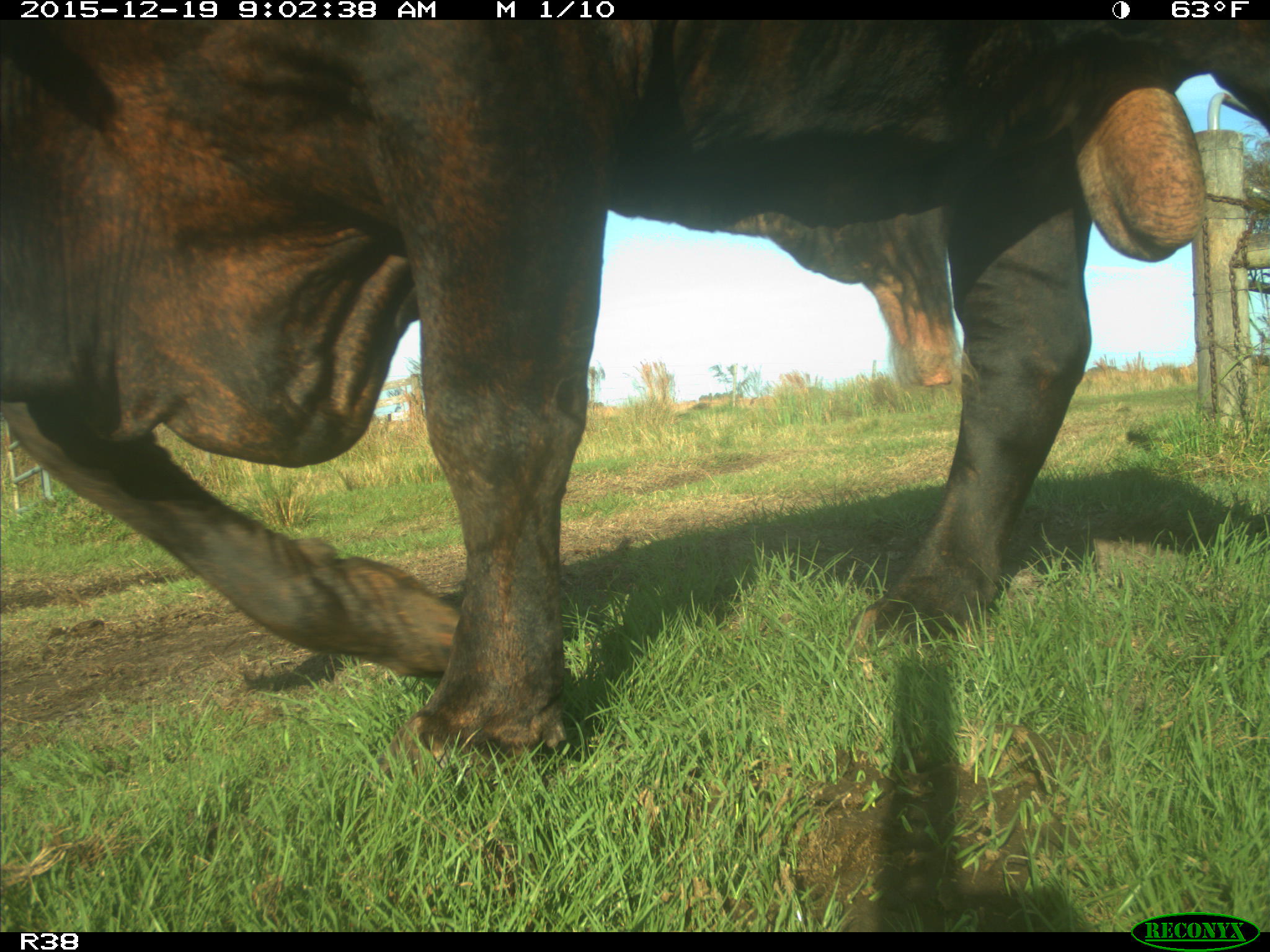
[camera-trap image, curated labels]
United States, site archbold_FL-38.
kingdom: Animalia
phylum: Chordata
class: Mammalia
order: Artiodactyla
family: Bovidae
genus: Bos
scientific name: Bos taurus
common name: domestic cow